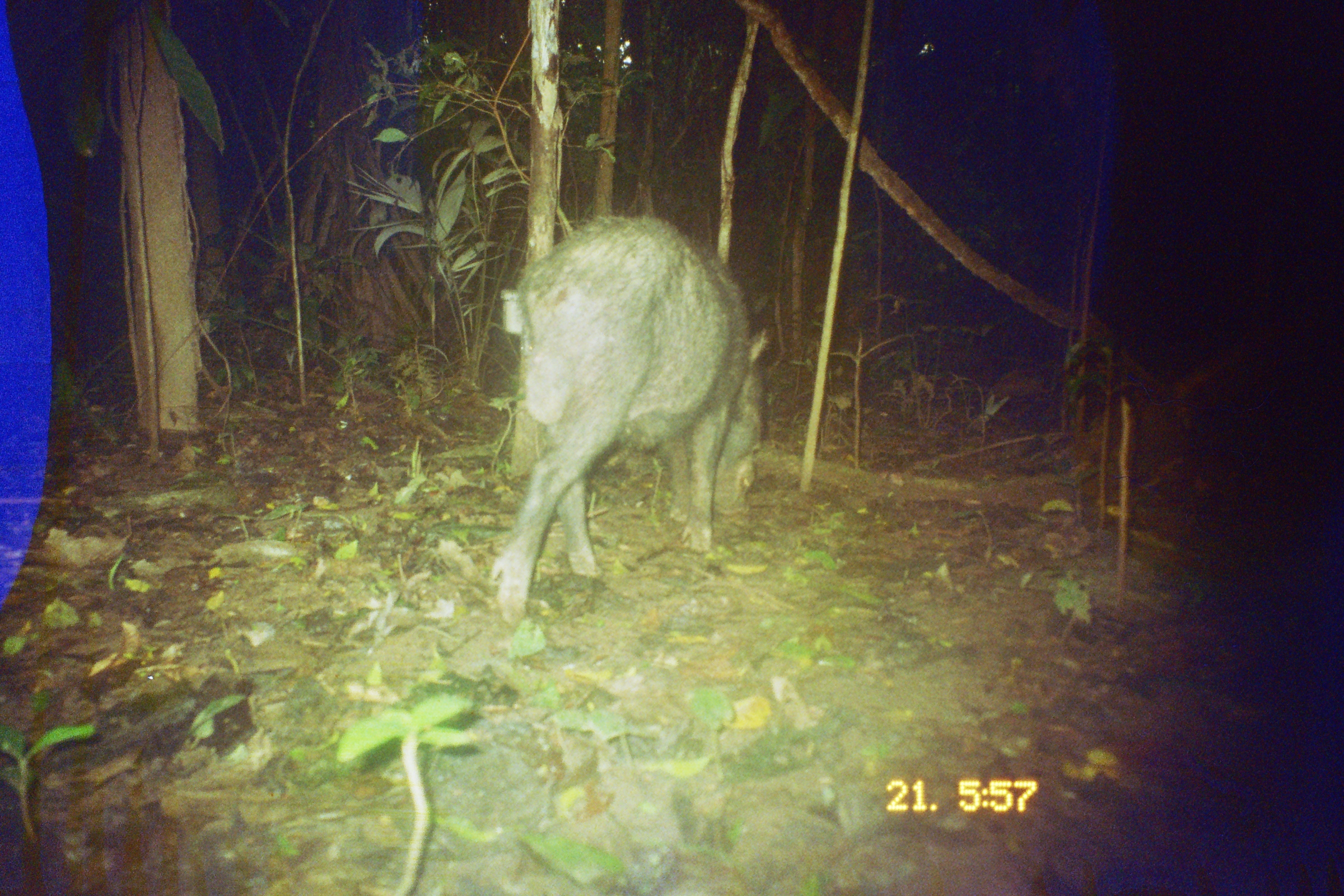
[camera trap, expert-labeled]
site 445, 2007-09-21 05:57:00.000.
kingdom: Animalia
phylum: Chordata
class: Mammalia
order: Artiodactyla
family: Tayassuidae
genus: Tayassu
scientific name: Tayassu pecari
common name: white-lipped peccary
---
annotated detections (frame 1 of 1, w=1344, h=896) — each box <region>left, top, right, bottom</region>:
tayassu pecari: <region>485, 211, 767, 623</region>